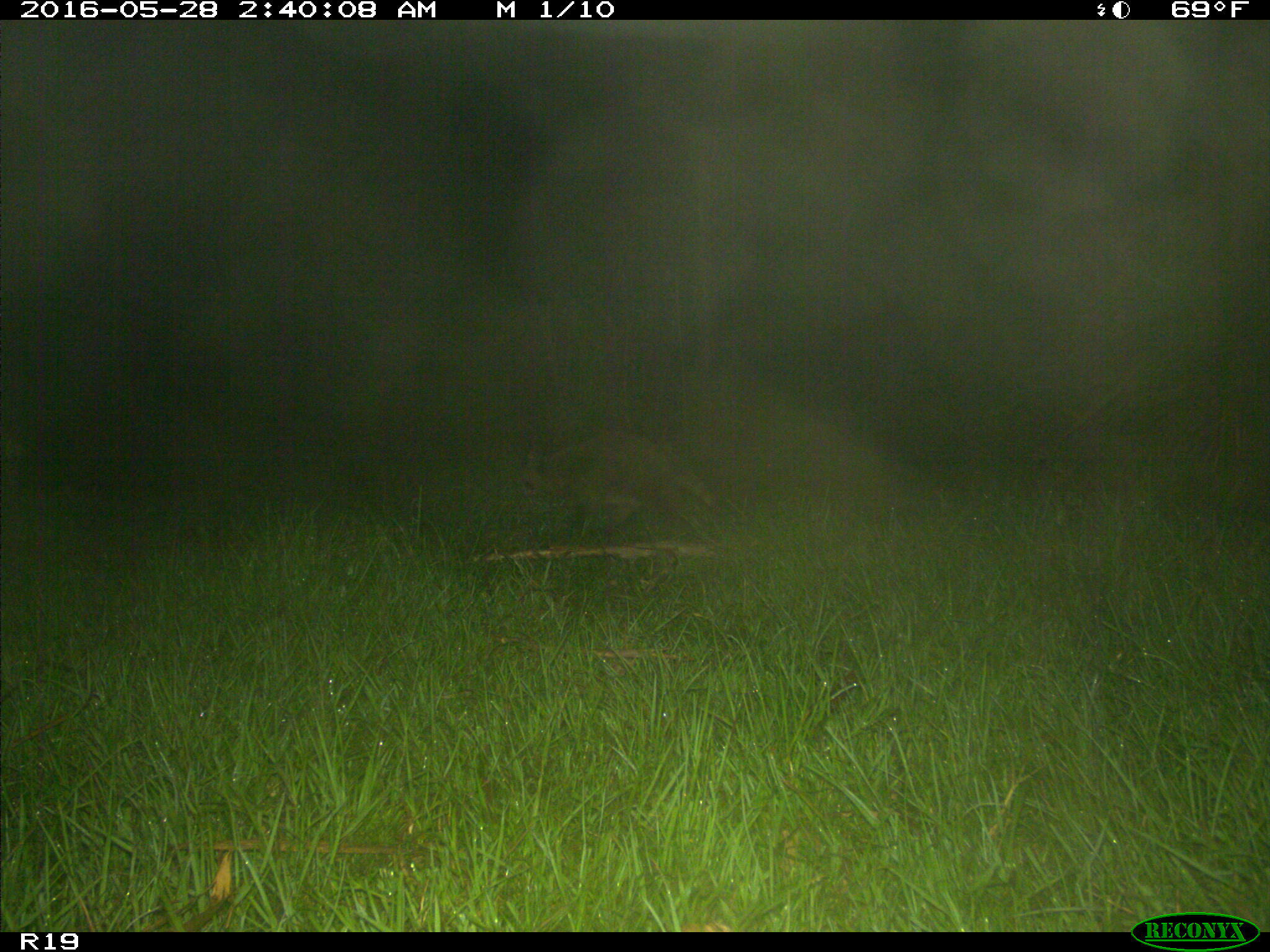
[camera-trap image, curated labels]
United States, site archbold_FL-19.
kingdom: Animalia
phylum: Chordata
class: Mammalia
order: Carnivora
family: Procyonidae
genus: Procyon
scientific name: Procyon lotor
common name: common raccoon